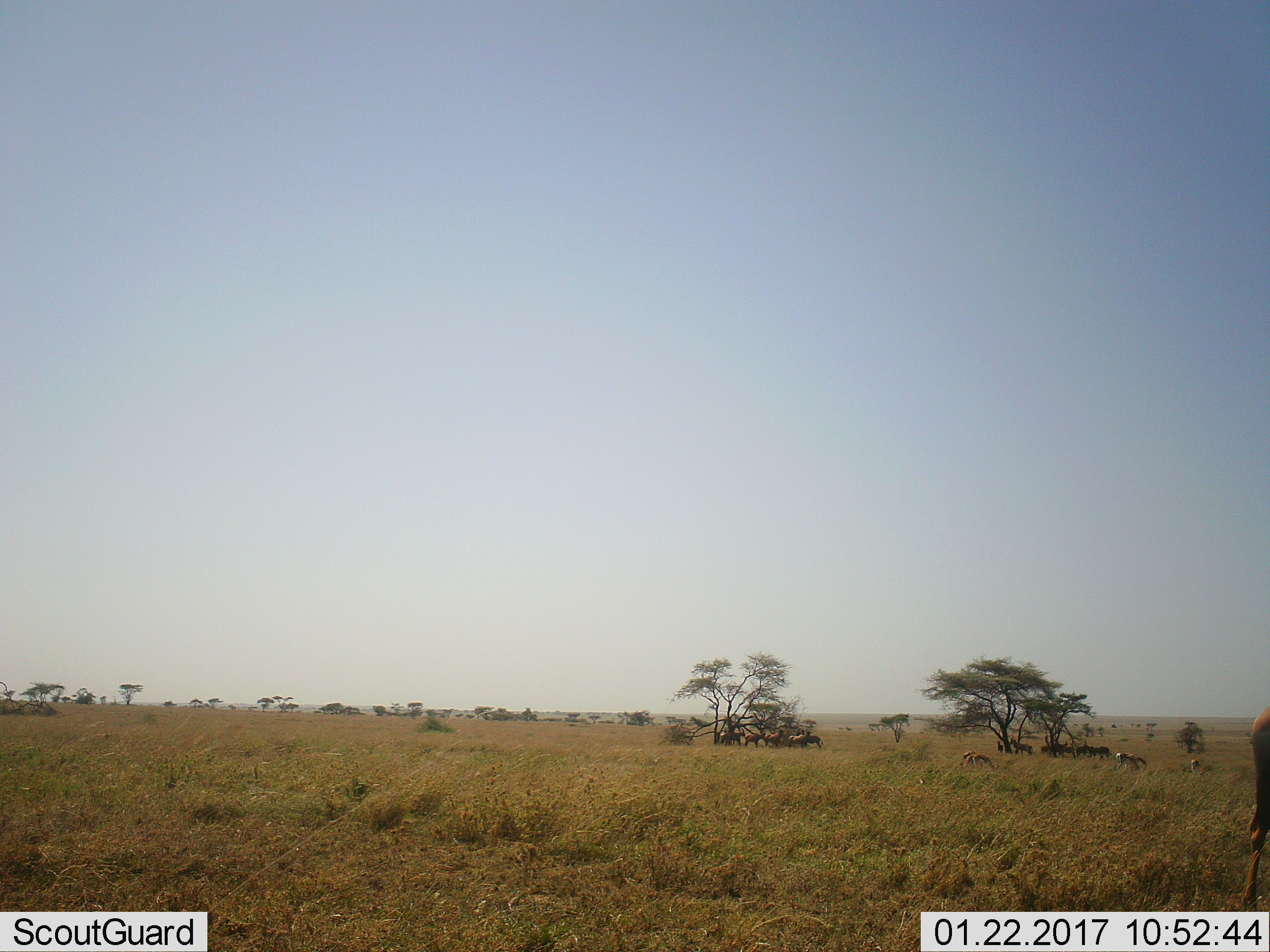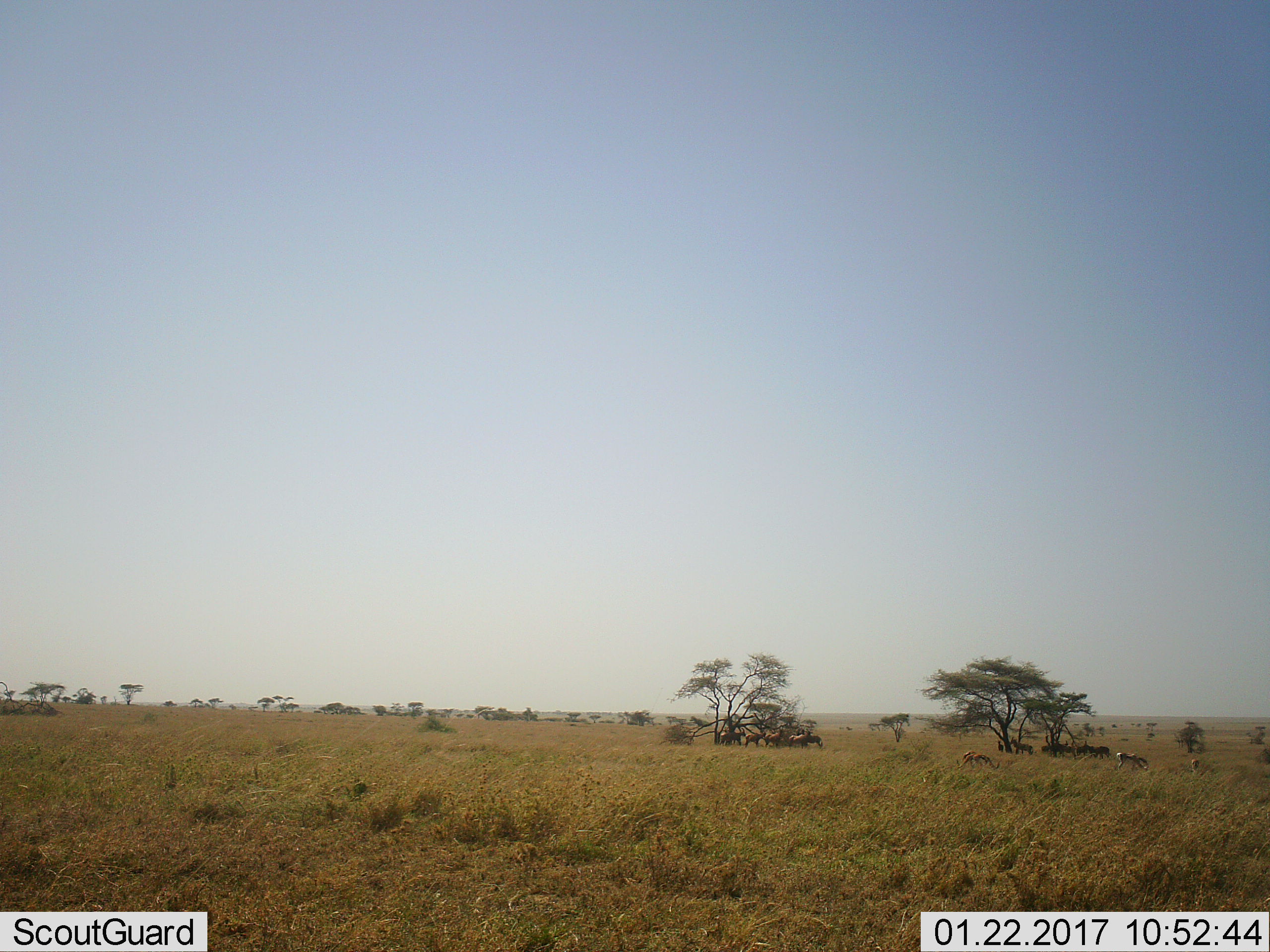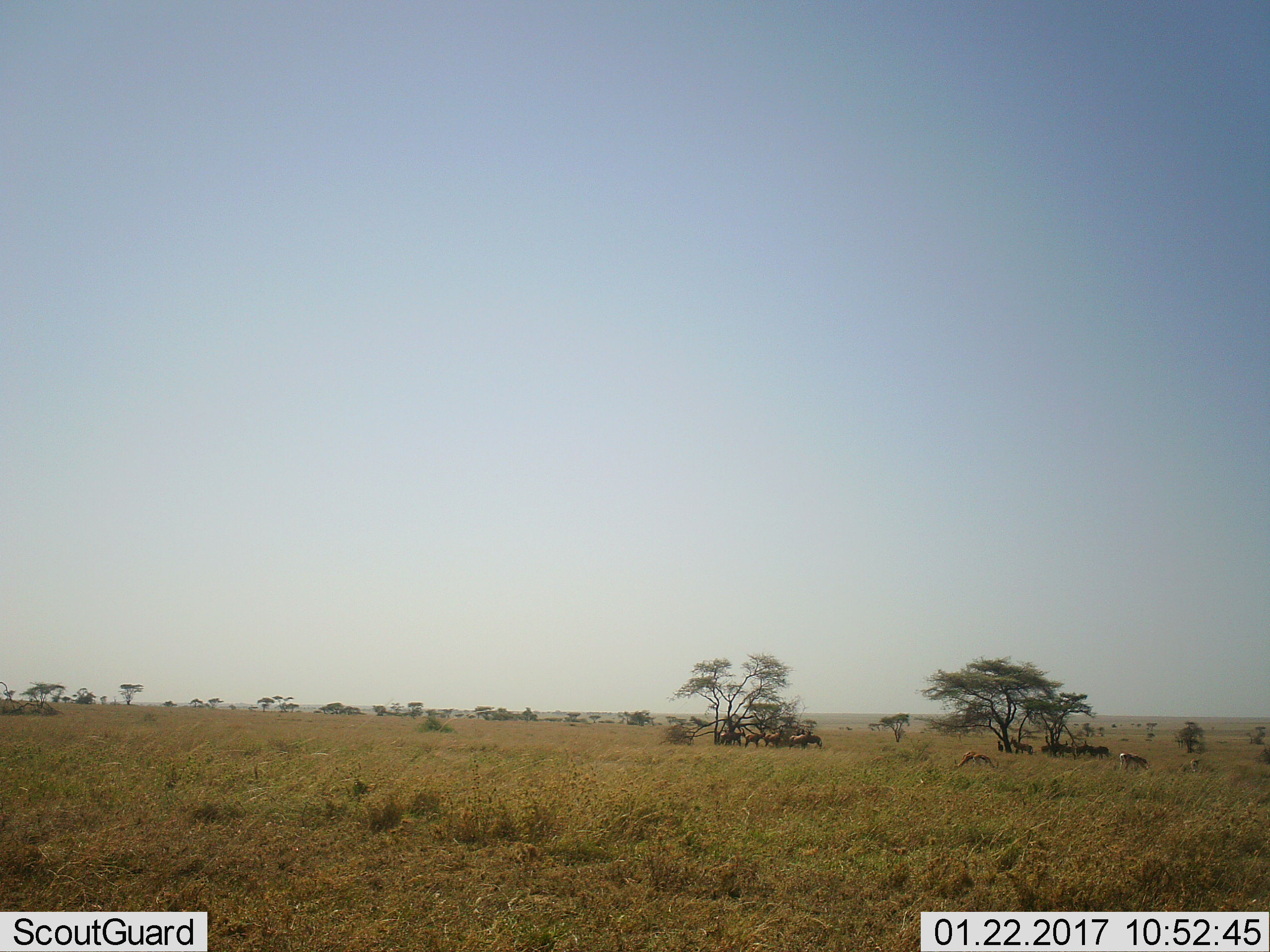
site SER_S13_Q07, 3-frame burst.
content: unidentified animal